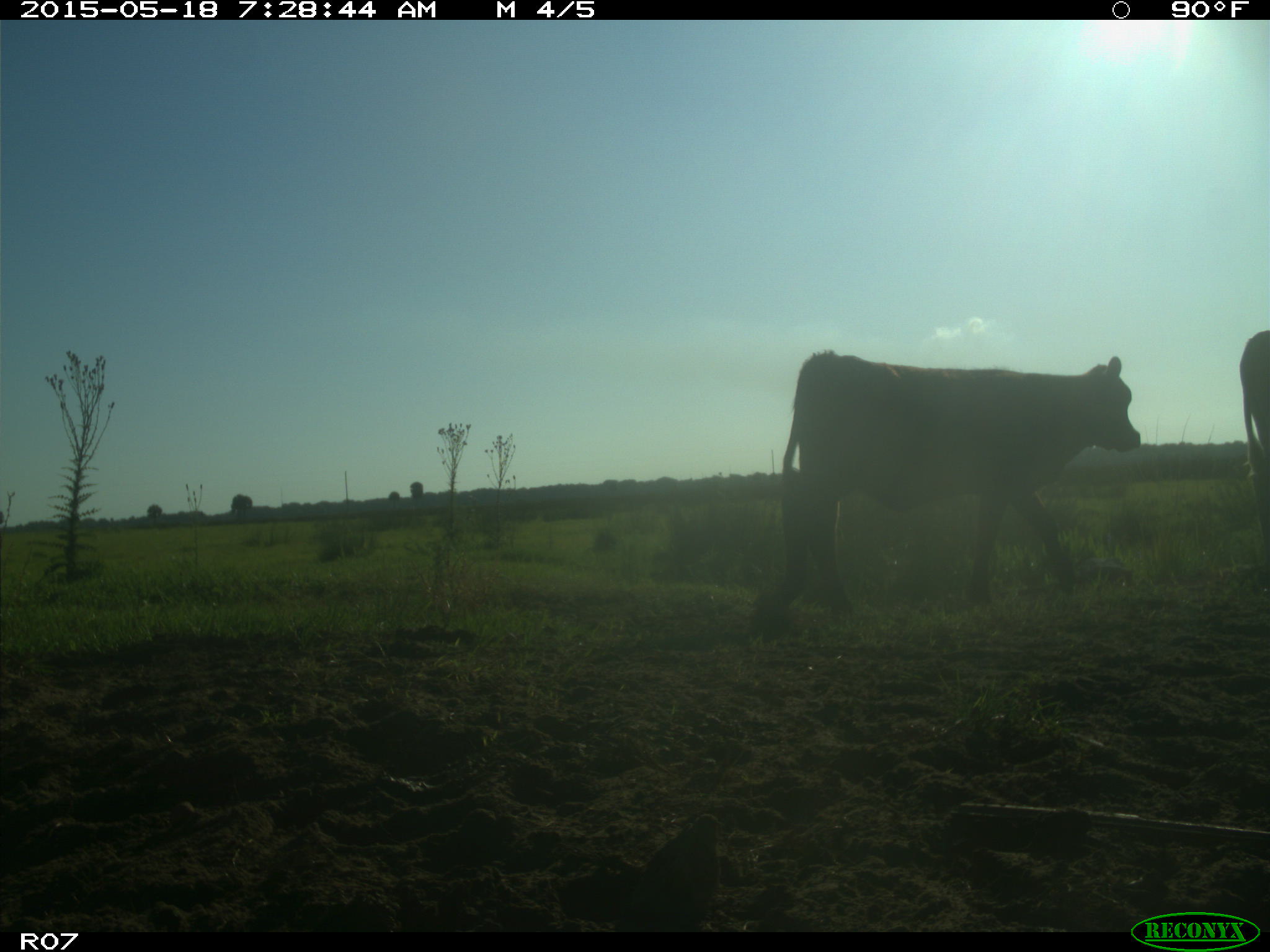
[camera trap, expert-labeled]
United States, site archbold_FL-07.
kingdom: Animalia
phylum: Chordata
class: Mammalia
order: Artiodactyla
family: Bovidae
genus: Bos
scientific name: Bos taurus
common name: domestic cow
Bos taurus (domestic cow).